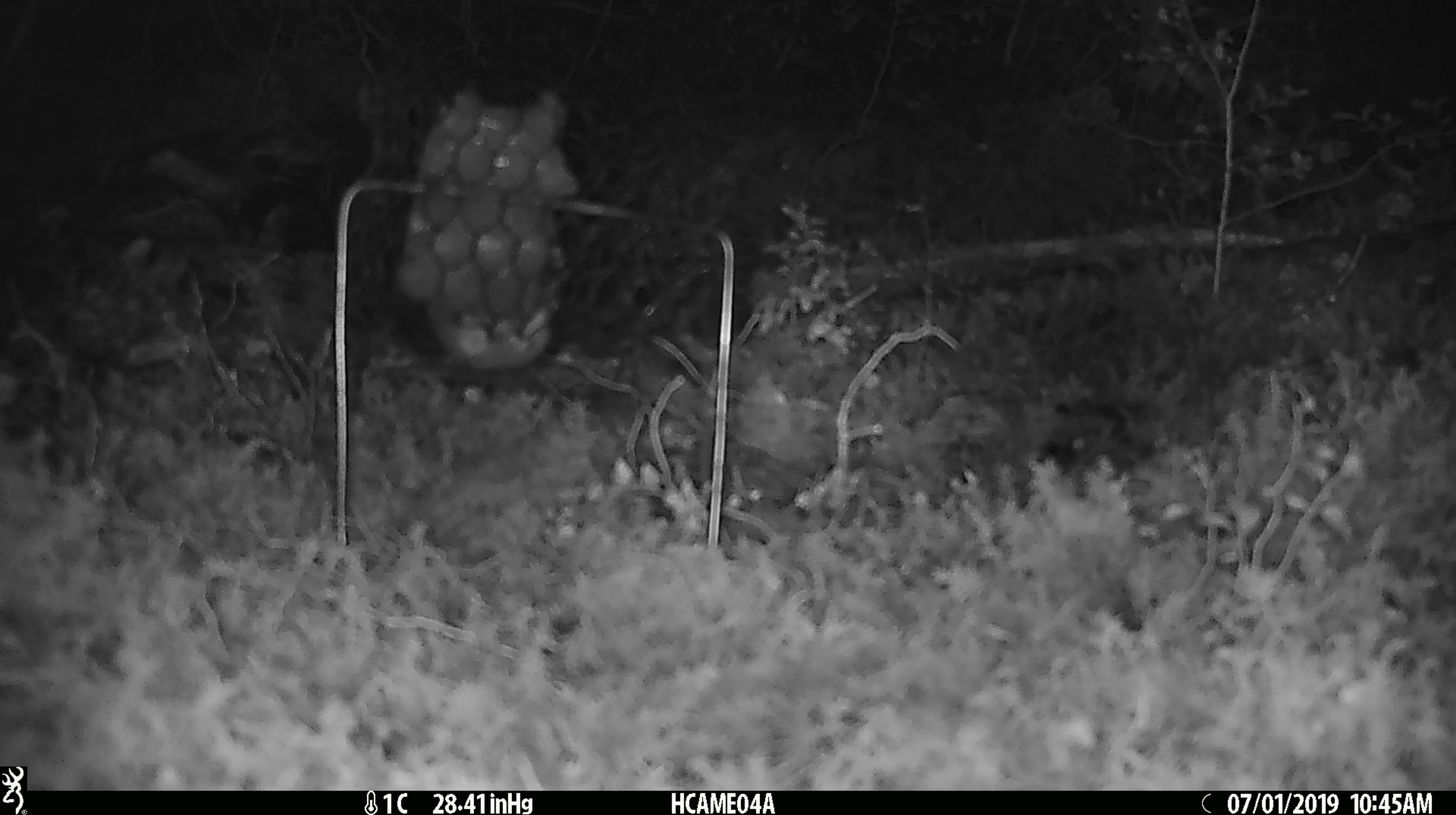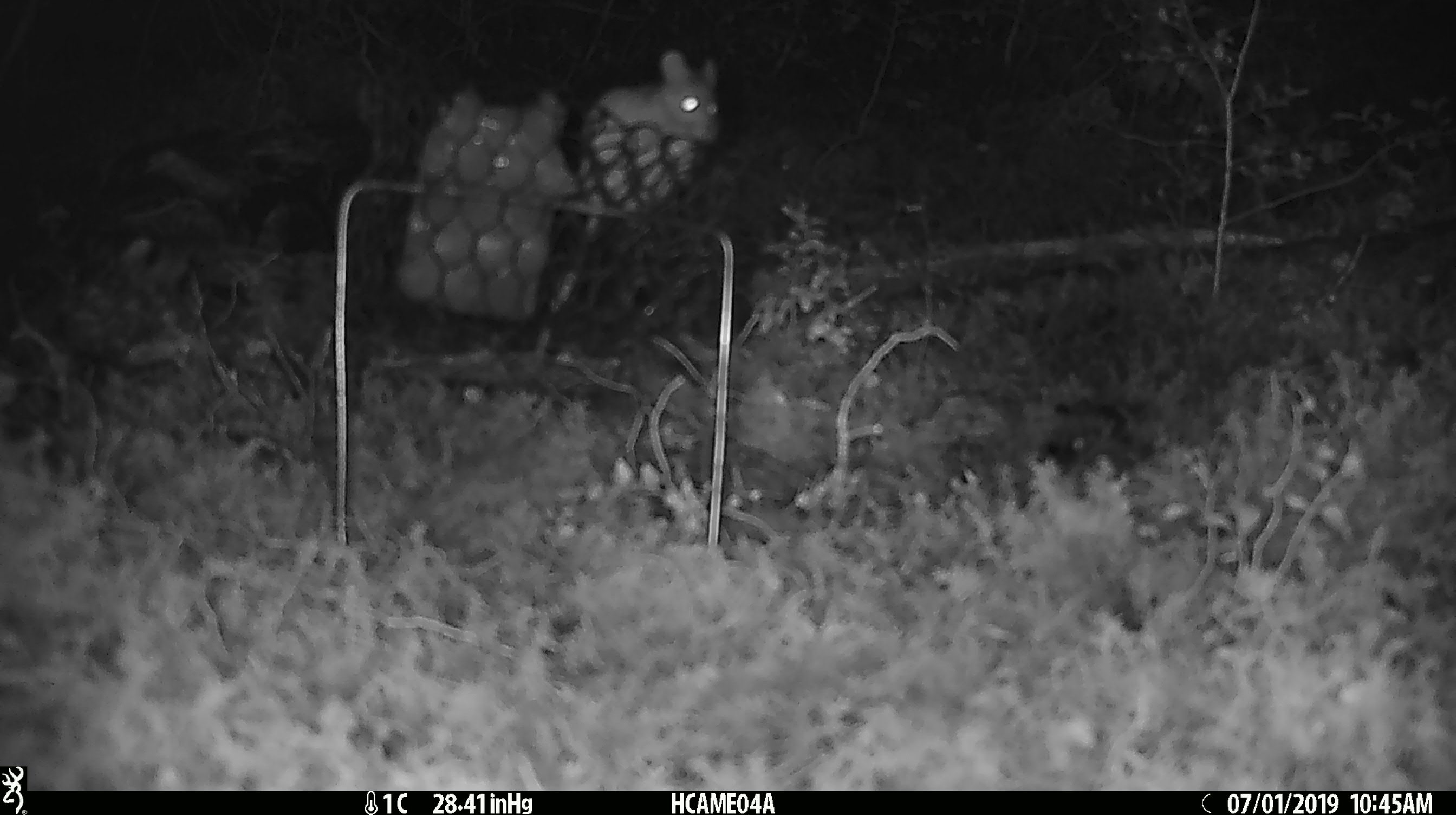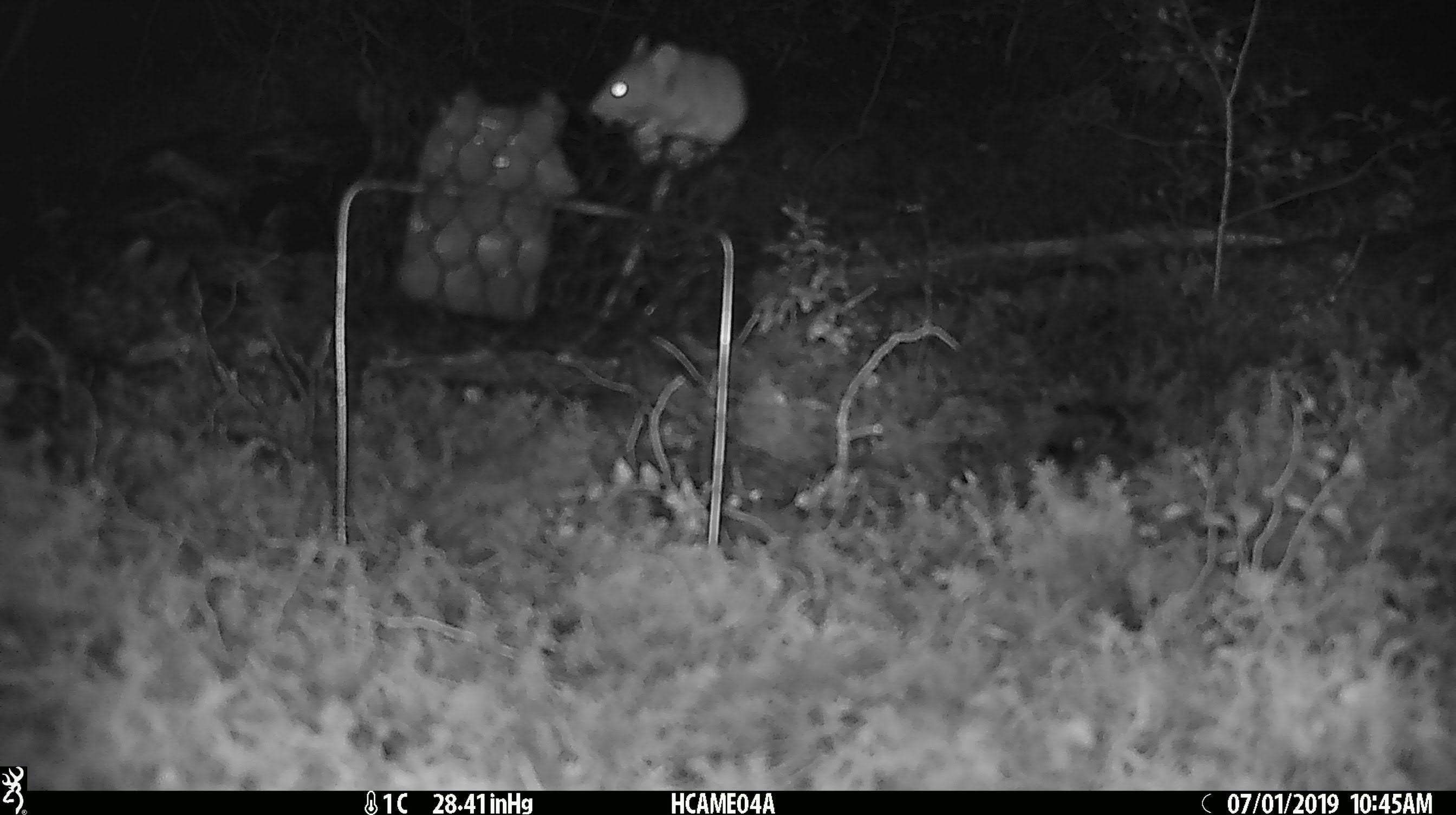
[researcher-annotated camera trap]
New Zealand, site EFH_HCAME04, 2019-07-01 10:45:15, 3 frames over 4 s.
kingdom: Animalia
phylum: Chordata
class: Mammalia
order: Rodentia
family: Muridae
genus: Mus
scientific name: Mus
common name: mouse